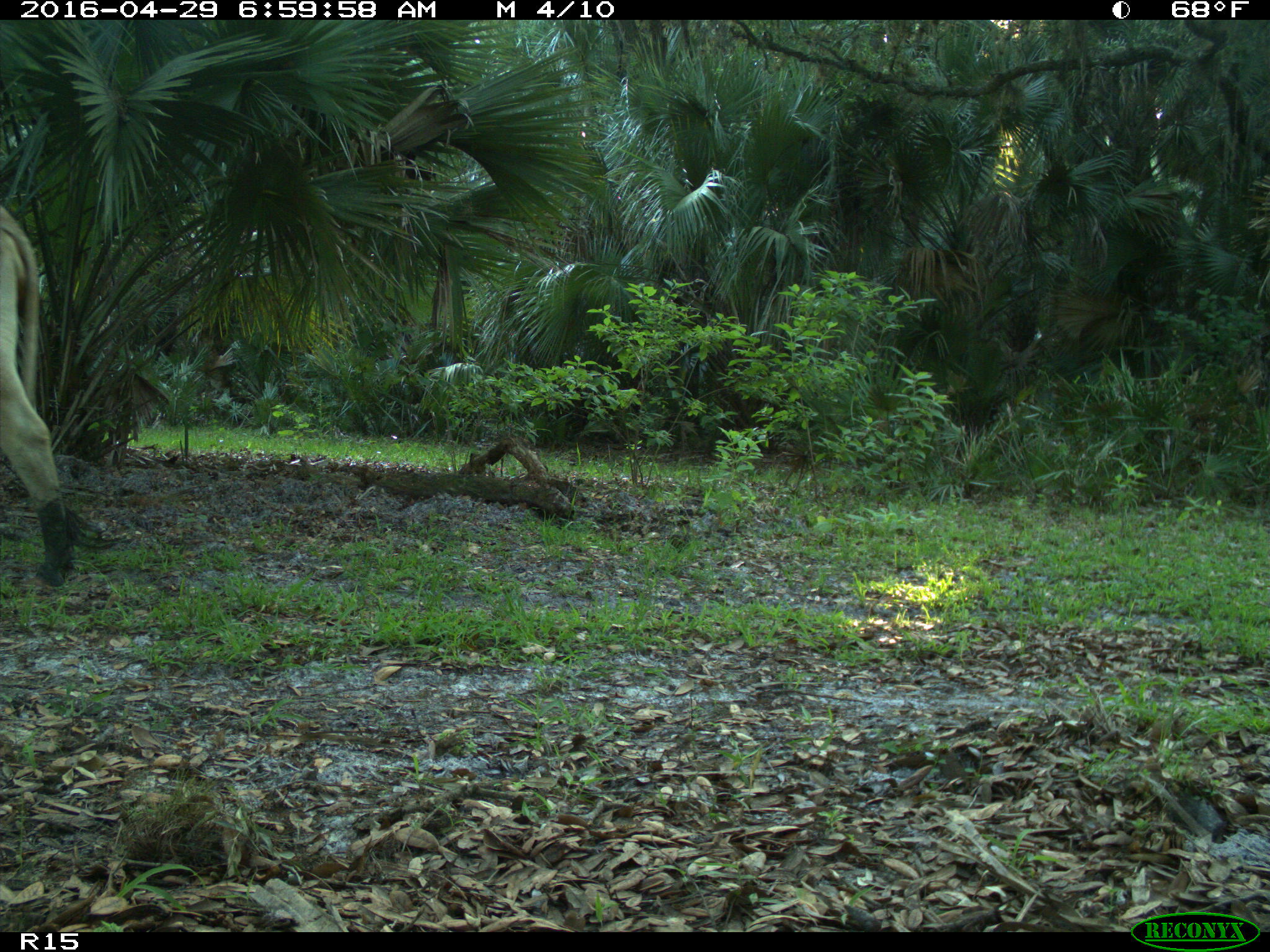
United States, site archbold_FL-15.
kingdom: Animalia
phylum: Chordata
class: Mammalia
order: Artiodactyla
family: Bovidae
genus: Bos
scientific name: Bos taurus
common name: domestic cow